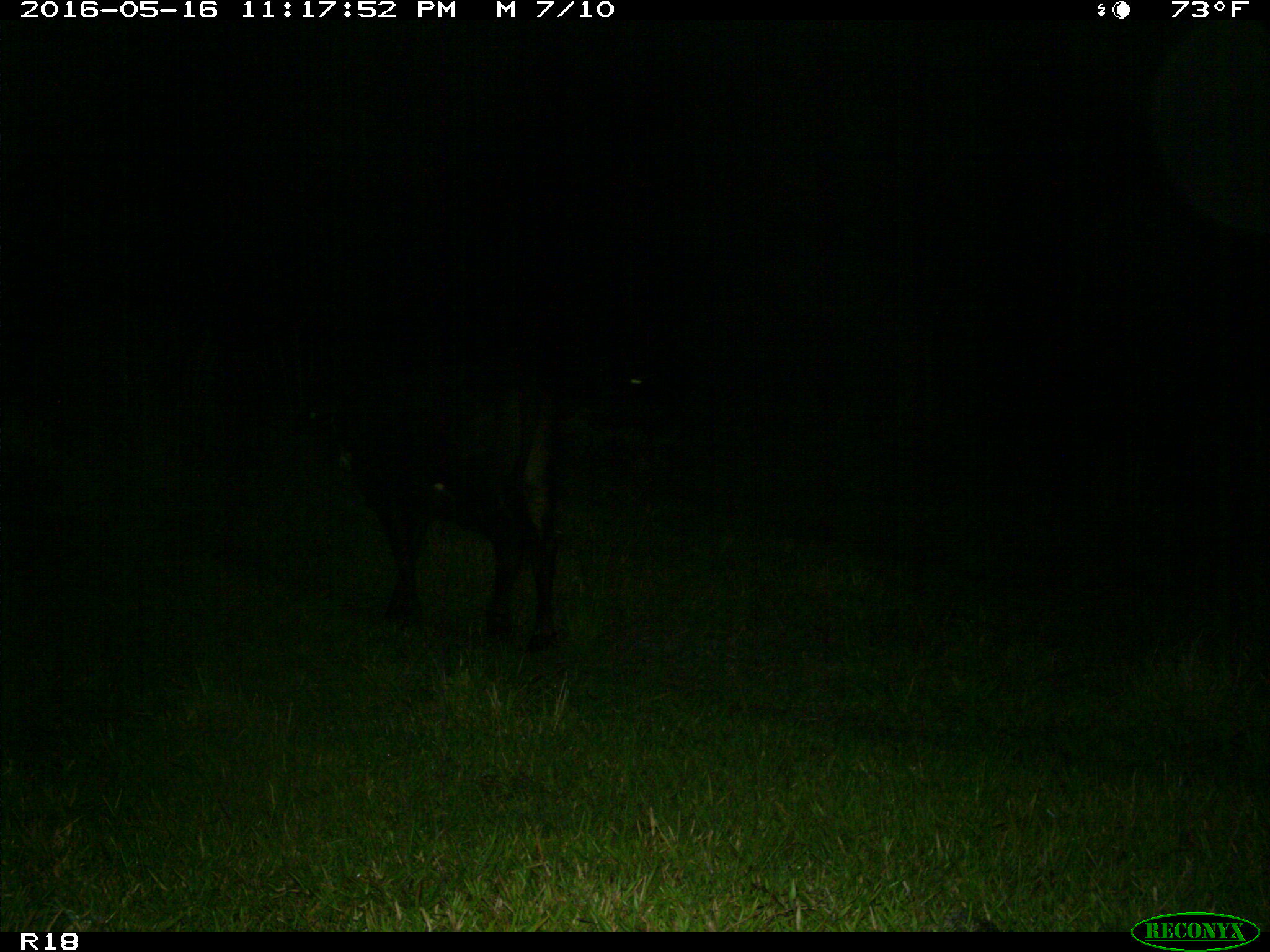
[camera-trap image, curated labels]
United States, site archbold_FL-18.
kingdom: Animalia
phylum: Chordata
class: Mammalia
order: Artiodactyla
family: Bovidae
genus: Bos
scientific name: Bos taurus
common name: domestic cow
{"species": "Bos taurus (domestic cow)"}